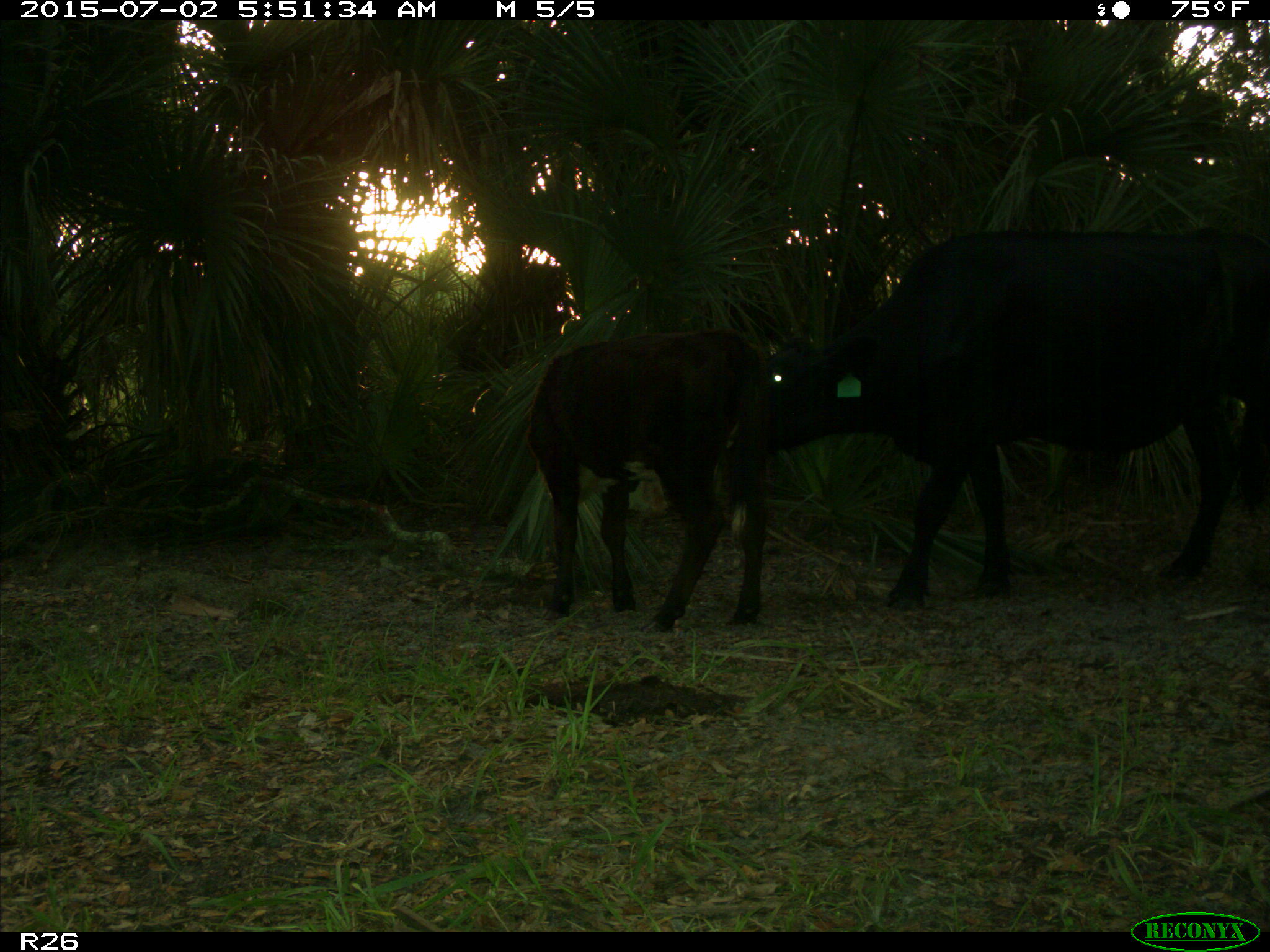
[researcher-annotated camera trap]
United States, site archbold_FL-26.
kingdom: Animalia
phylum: Chordata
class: Mammalia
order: Artiodactyla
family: Bovidae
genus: Bos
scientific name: Bos taurus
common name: domestic cow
Bos taurus (domestic cow).